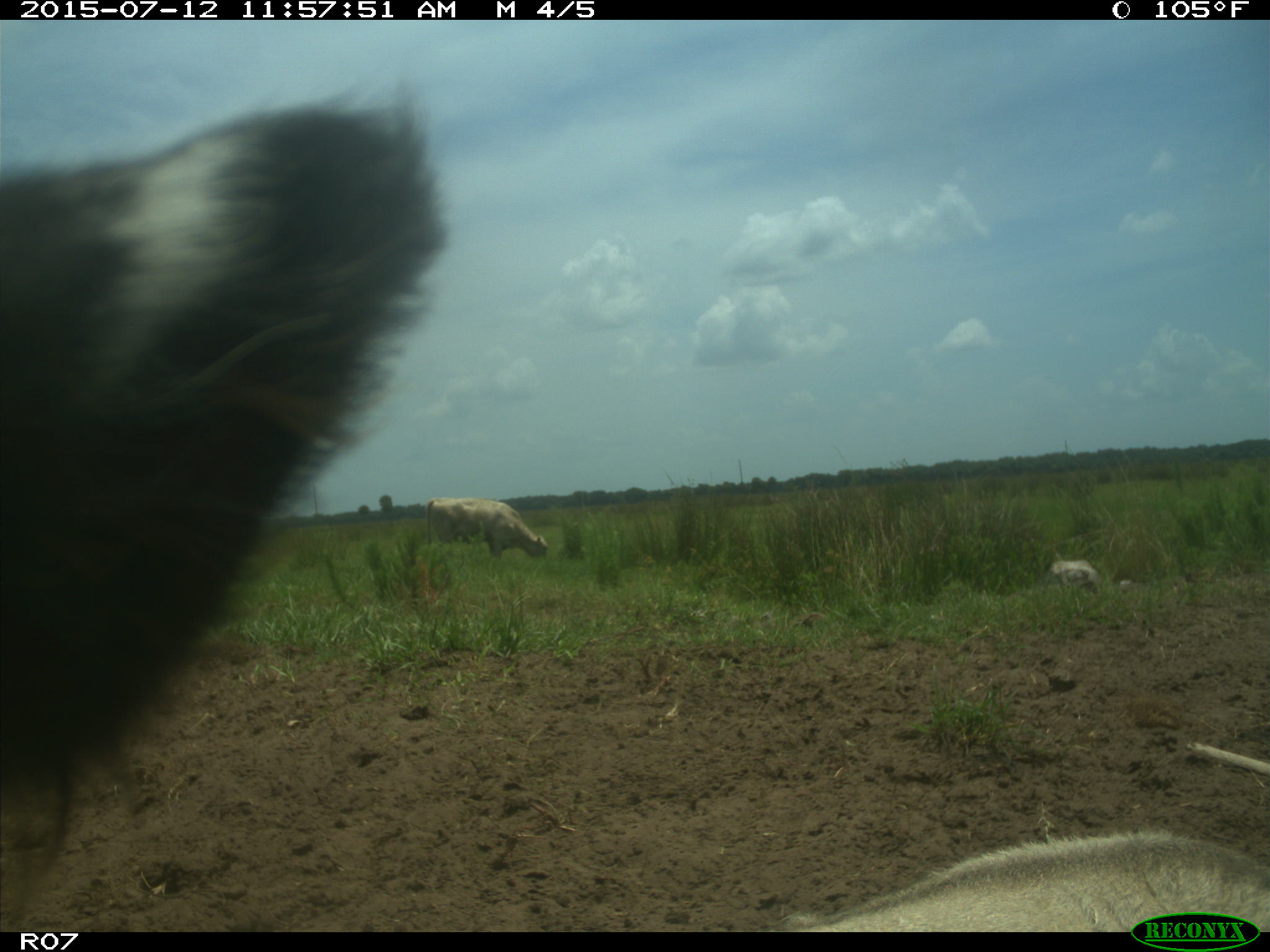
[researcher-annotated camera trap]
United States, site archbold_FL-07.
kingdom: Animalia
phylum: Chordata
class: Mammalia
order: Artiodactyla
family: Bovidae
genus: Bos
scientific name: Bos taurus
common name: domestic cow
Bos taurus (domestic cow).